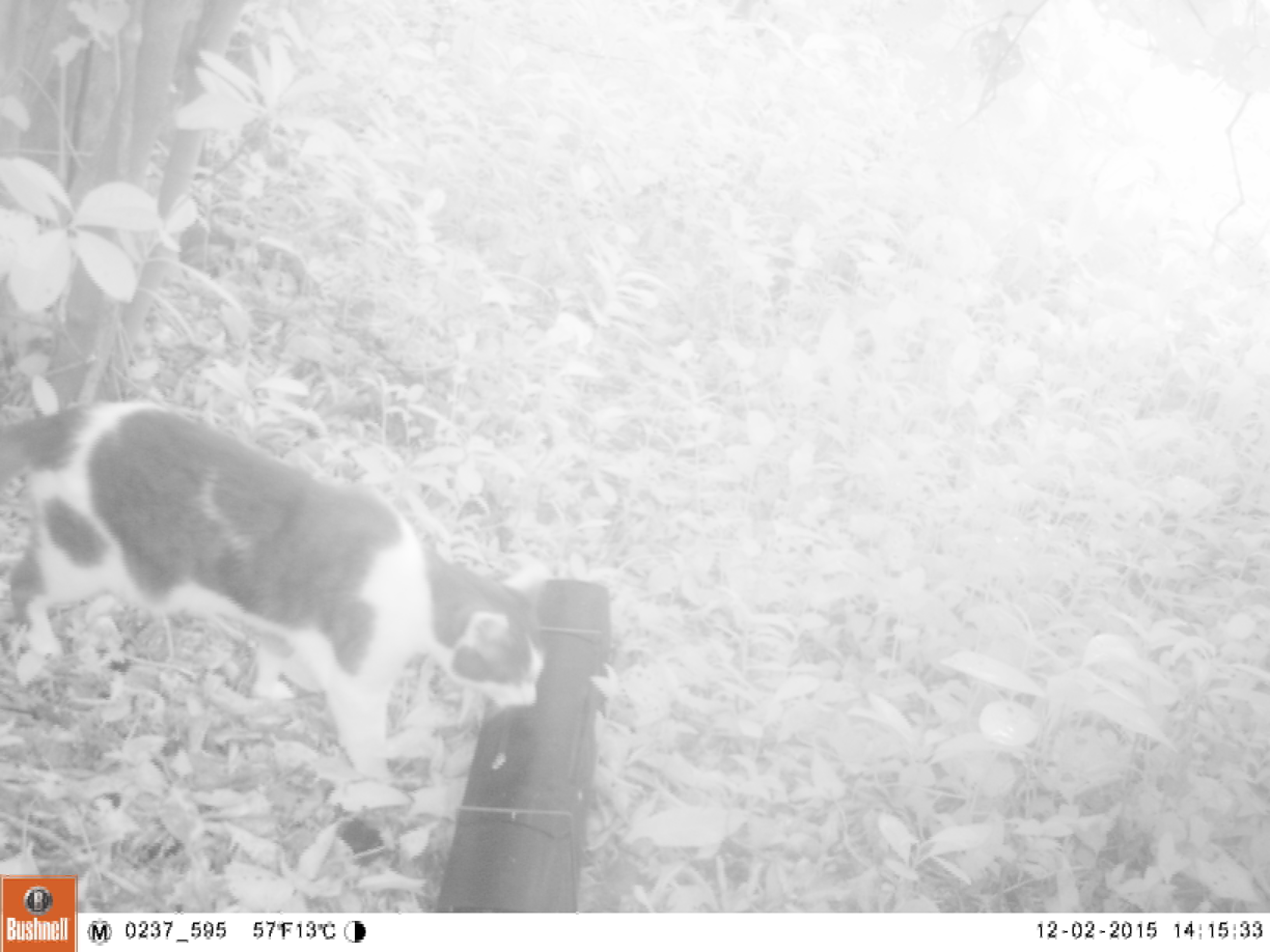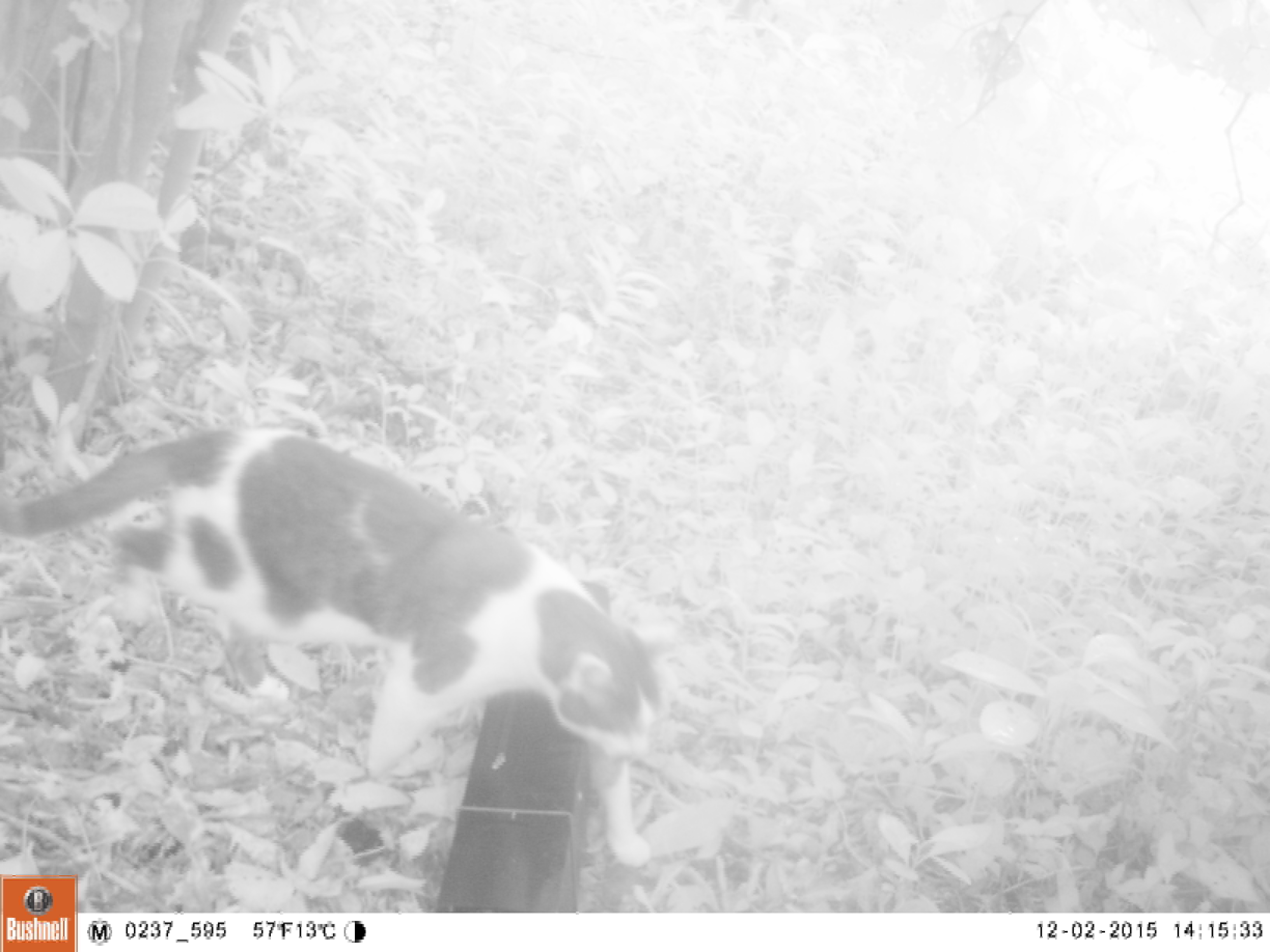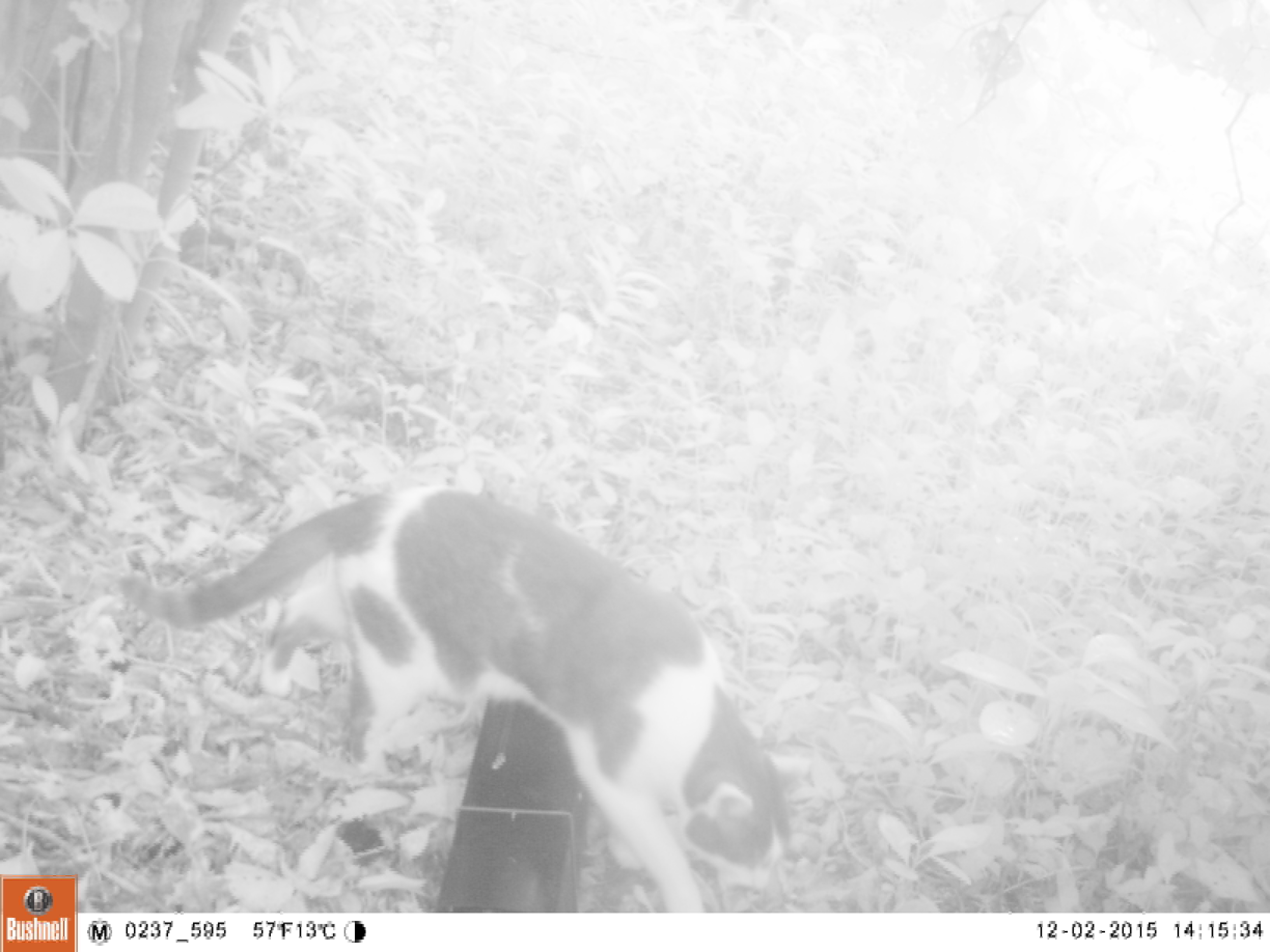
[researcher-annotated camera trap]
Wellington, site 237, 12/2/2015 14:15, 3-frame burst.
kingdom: Animalia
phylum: Chordata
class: Mammalia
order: Carnivora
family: Felidae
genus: Felis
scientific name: Felis catus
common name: cat